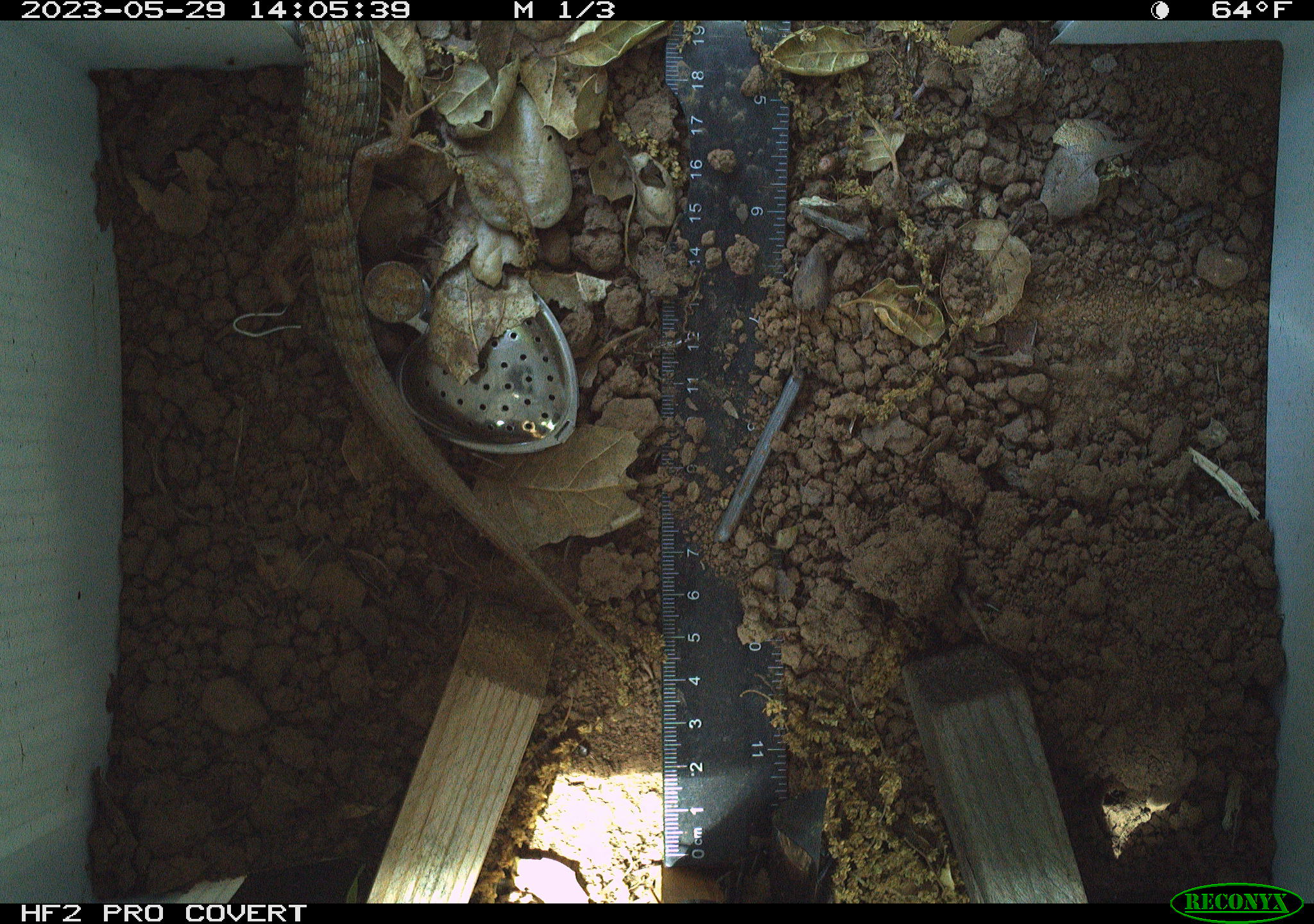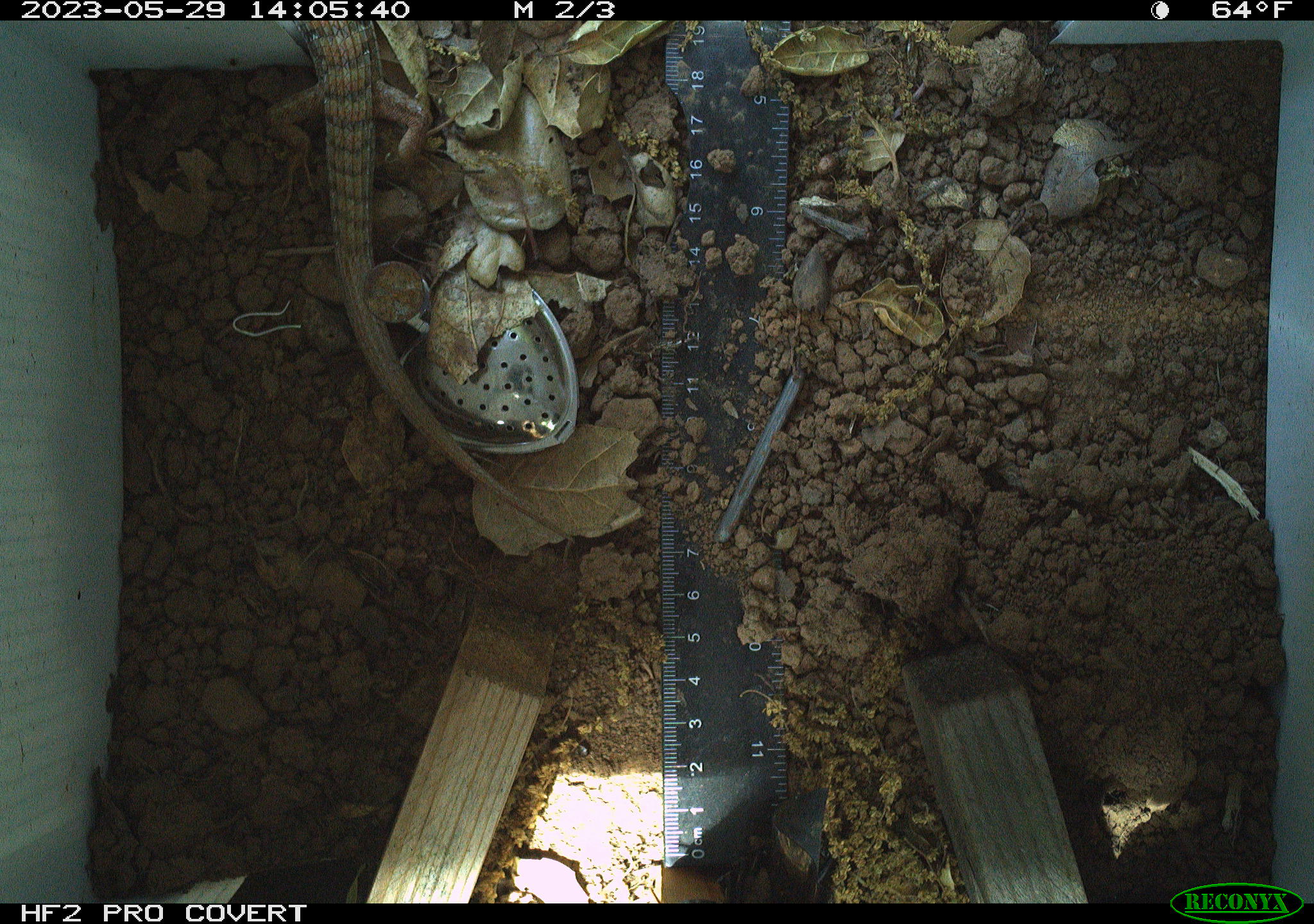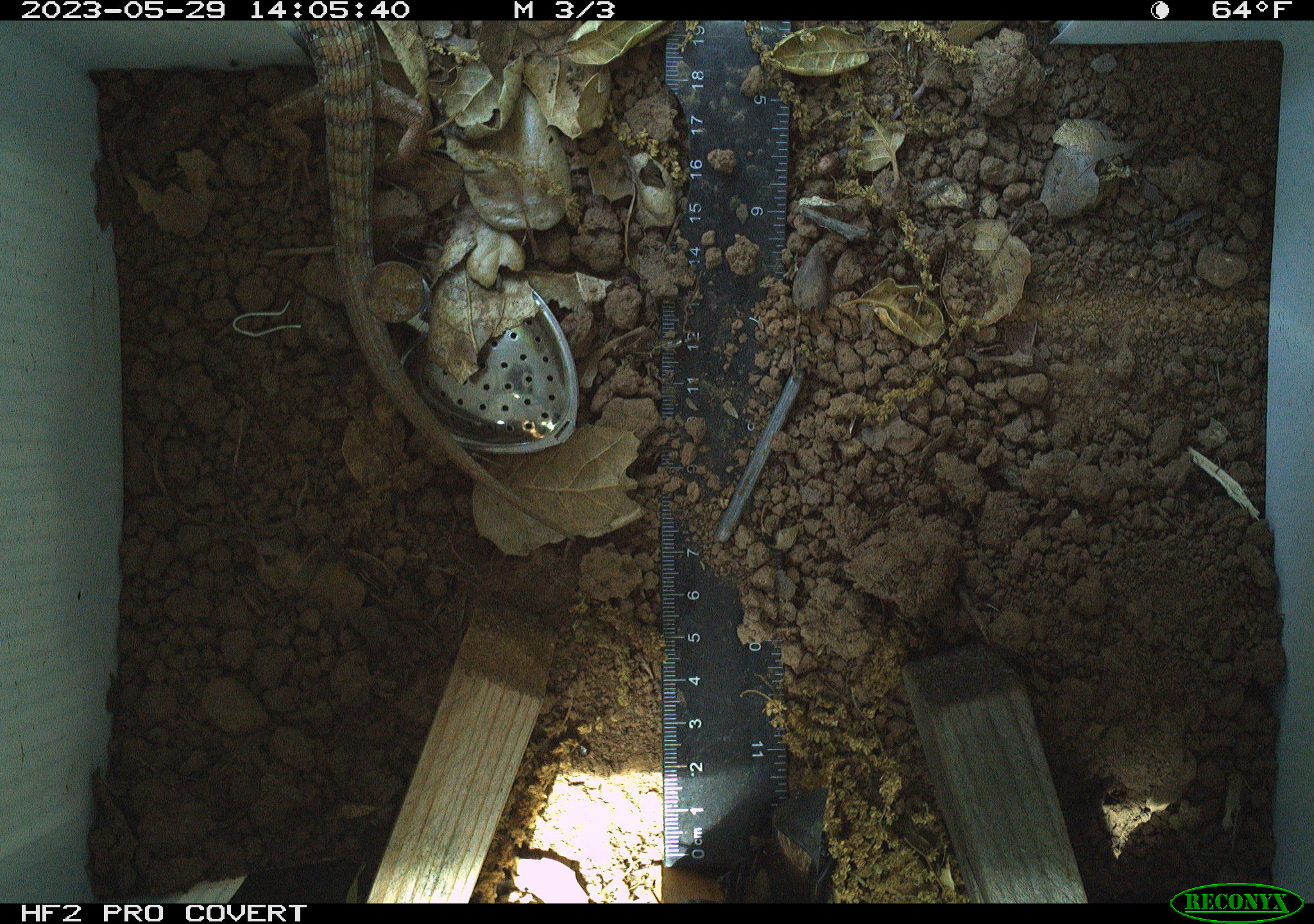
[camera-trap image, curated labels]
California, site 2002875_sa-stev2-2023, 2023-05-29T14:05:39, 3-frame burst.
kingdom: Animalia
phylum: Chordata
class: Reptilia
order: Squamata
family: Anguidae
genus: Elgaria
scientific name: Elgaria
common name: alligator lizards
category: elgaria species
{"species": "elgaria species (alligator lizards) (Elgaria)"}